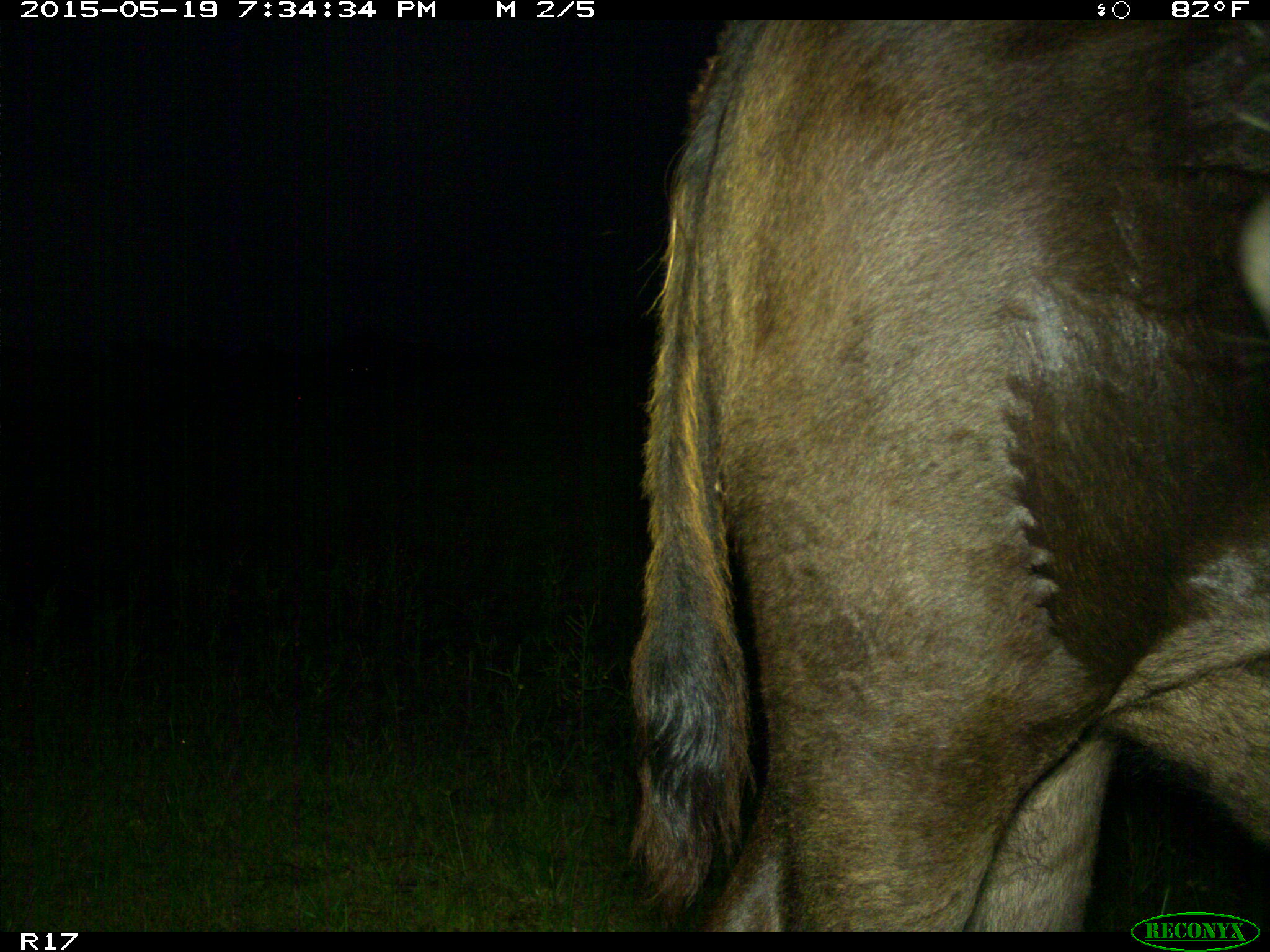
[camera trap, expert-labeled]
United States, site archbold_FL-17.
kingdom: Animalia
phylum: Chordata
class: Mammalia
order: Artiodactyla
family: Bovidae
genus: Bos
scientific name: Bos taurus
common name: domestic cow